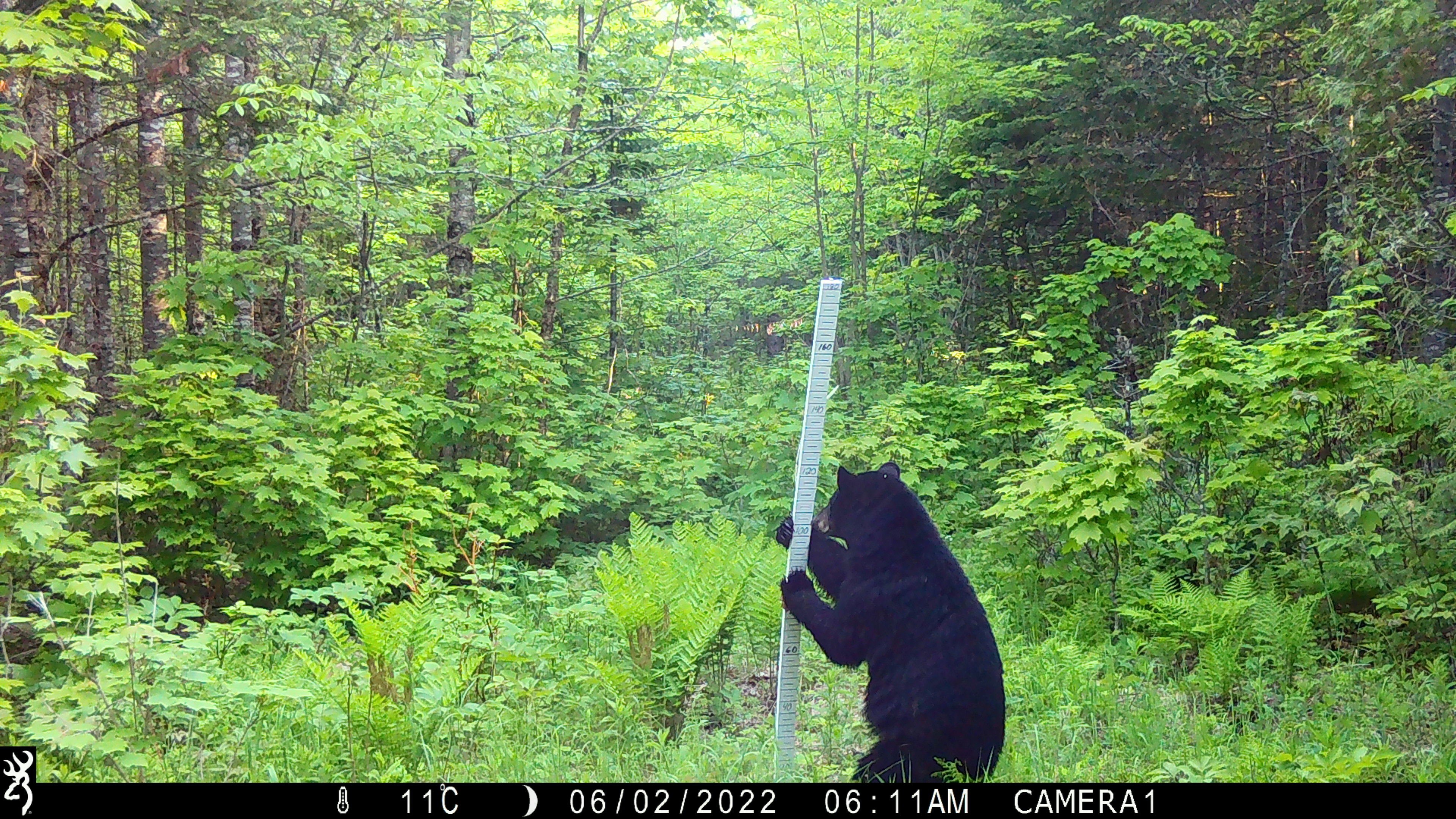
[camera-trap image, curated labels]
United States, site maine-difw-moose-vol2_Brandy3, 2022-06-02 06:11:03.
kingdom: Animalia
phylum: Chordata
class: Mammalia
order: Carnivora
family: Ursidae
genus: Ursus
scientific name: Ursus americanus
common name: black bear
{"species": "black bear (Ursus americanus)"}